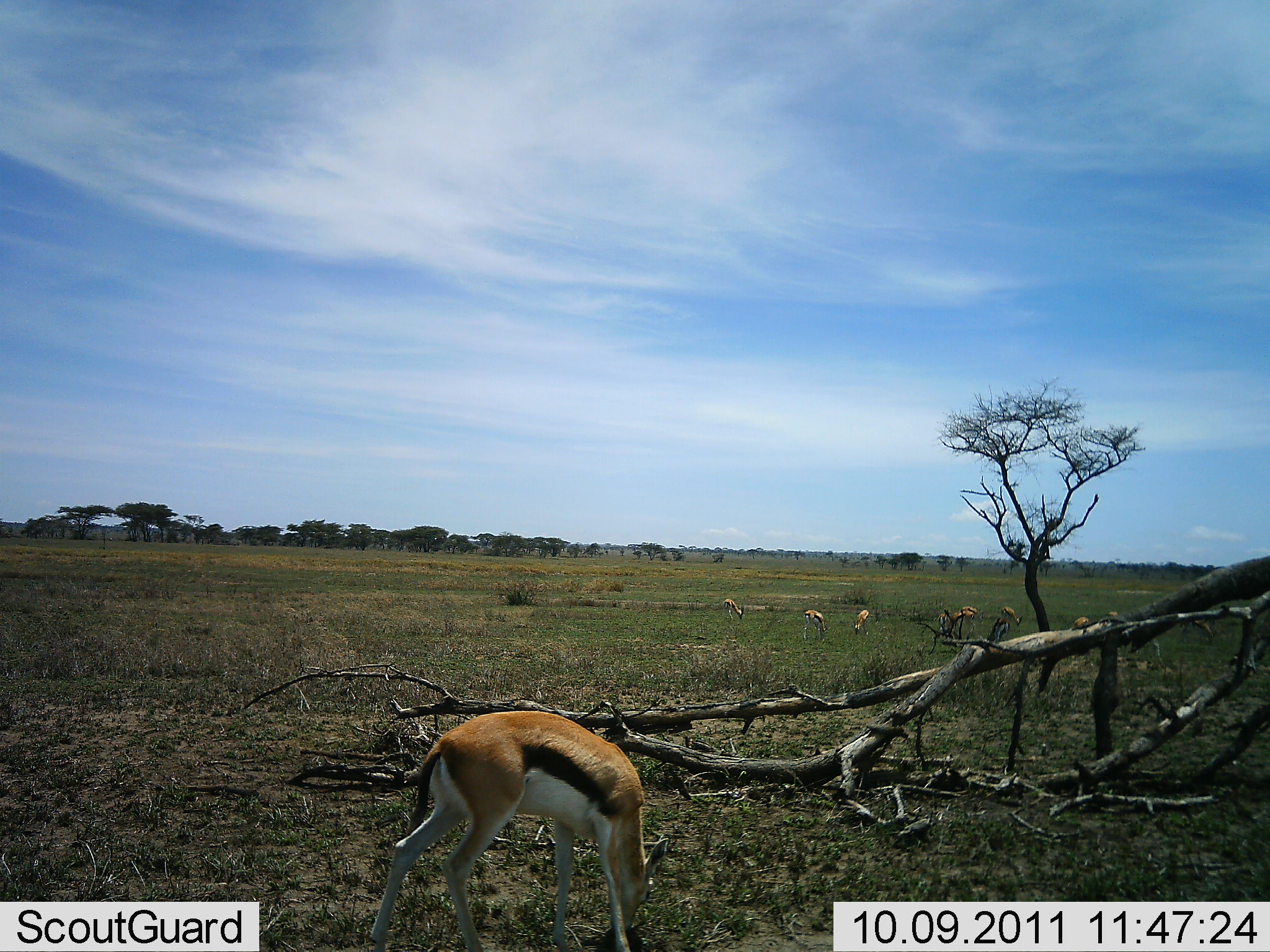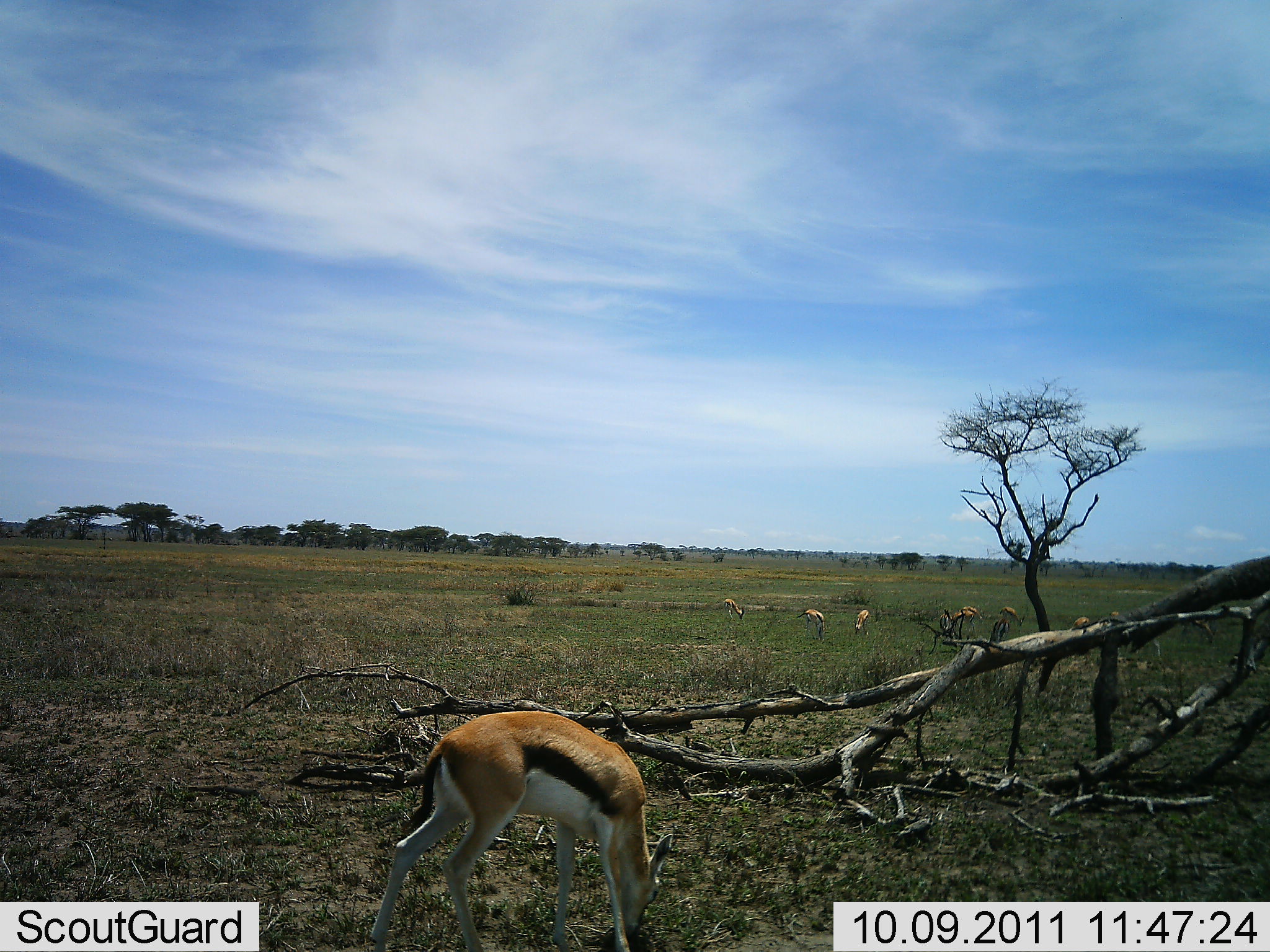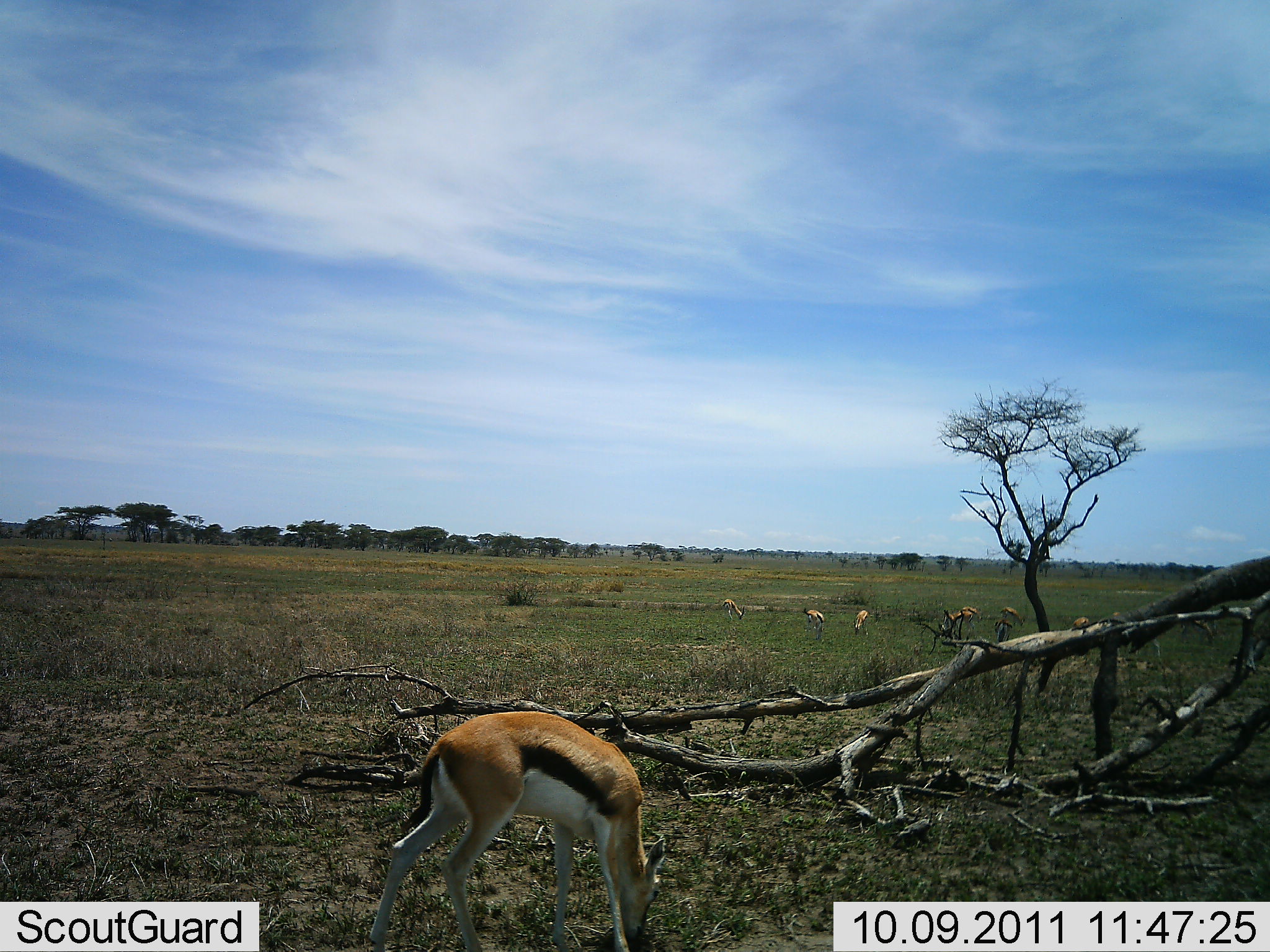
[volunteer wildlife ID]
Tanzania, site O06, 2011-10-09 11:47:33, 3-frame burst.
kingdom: Animalia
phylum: Chordata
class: Mammalia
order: Artiodactyla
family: Bovidae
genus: Eudorcas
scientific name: Eudorcas thomsonii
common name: thomson's gazelle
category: gazellethomsons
Gazellethomsons (thomson's gazelle) (Eudorcas thomsonii), count 8. Behavior (volunteer vote fractions): standing 33%, resting 0%, moving 0%, interacting 0%. Young present (vote fraction): 0%. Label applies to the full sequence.